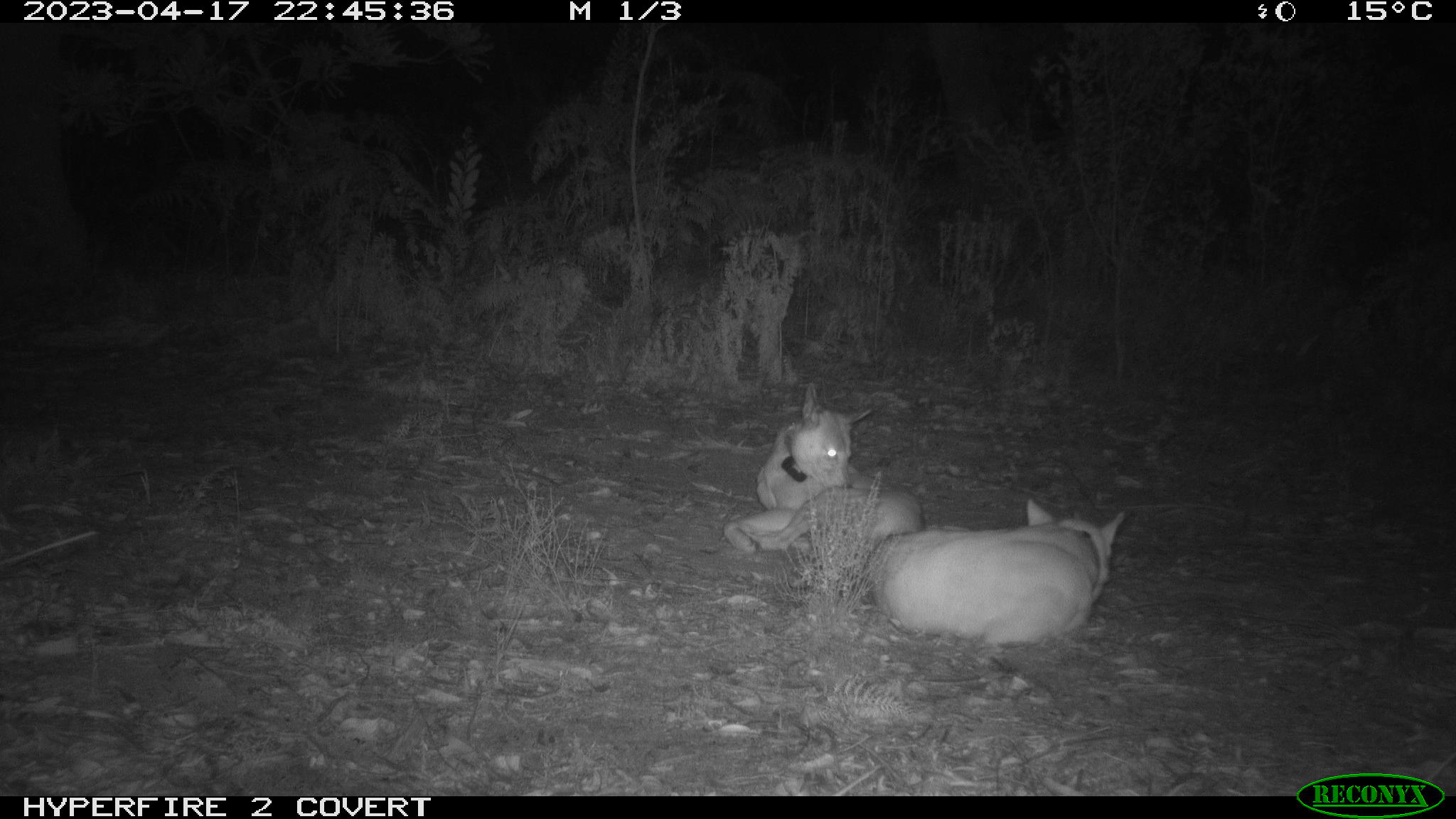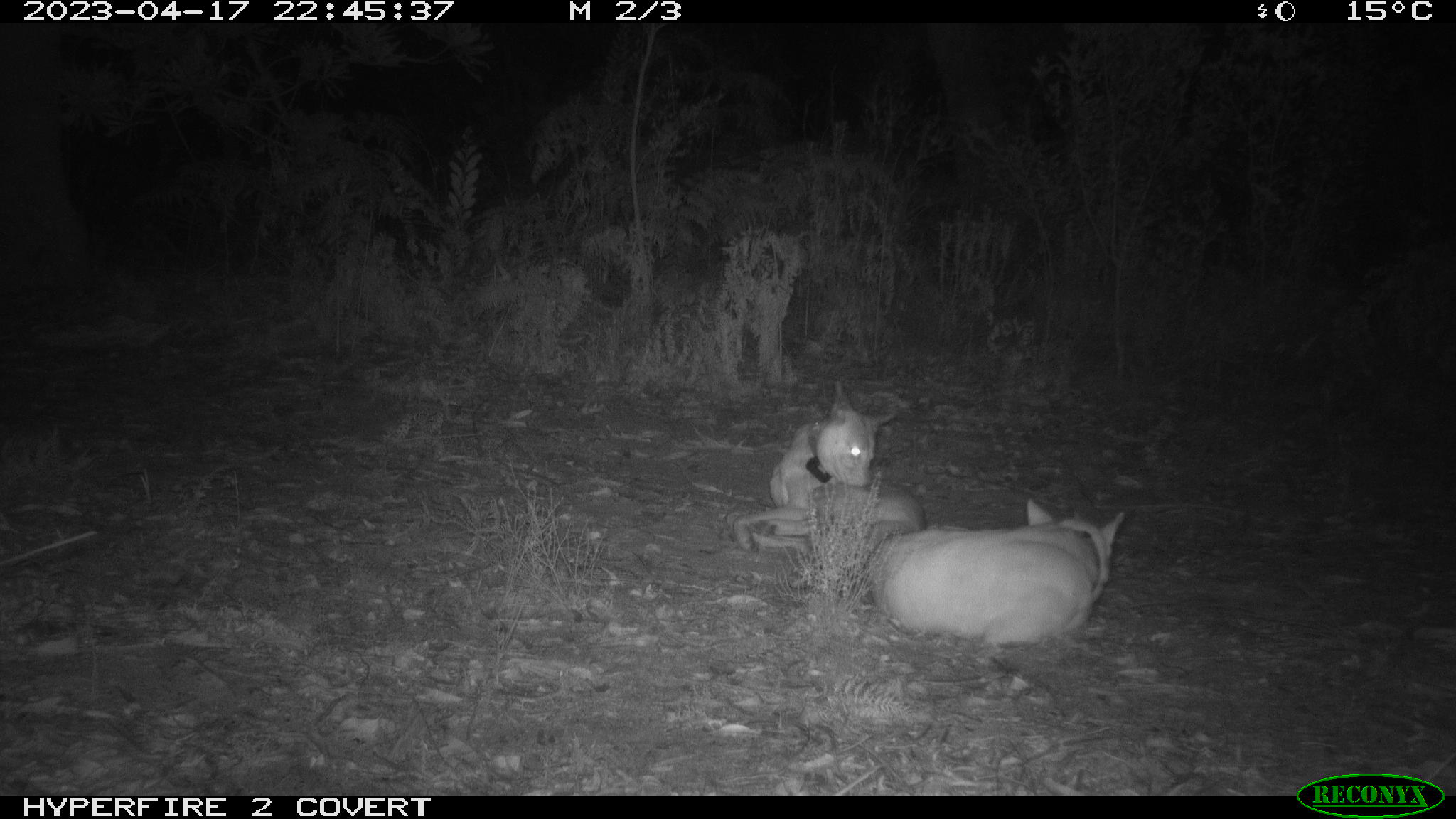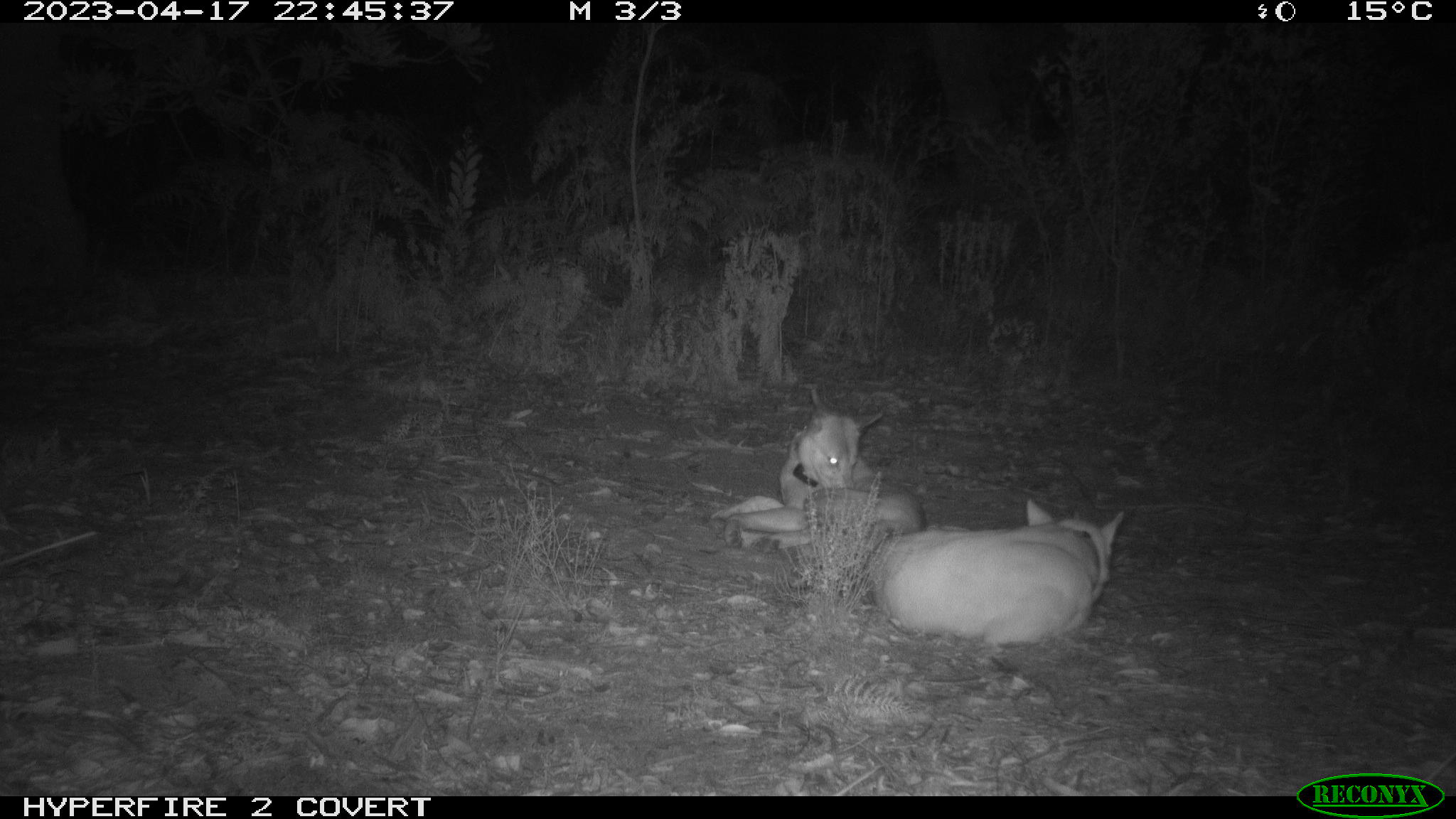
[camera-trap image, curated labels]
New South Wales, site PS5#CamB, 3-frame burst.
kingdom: Animalia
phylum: Chordata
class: Mammalia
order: Carnivora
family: Canidae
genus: Canis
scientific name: Canis familiaris dingo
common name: dingo